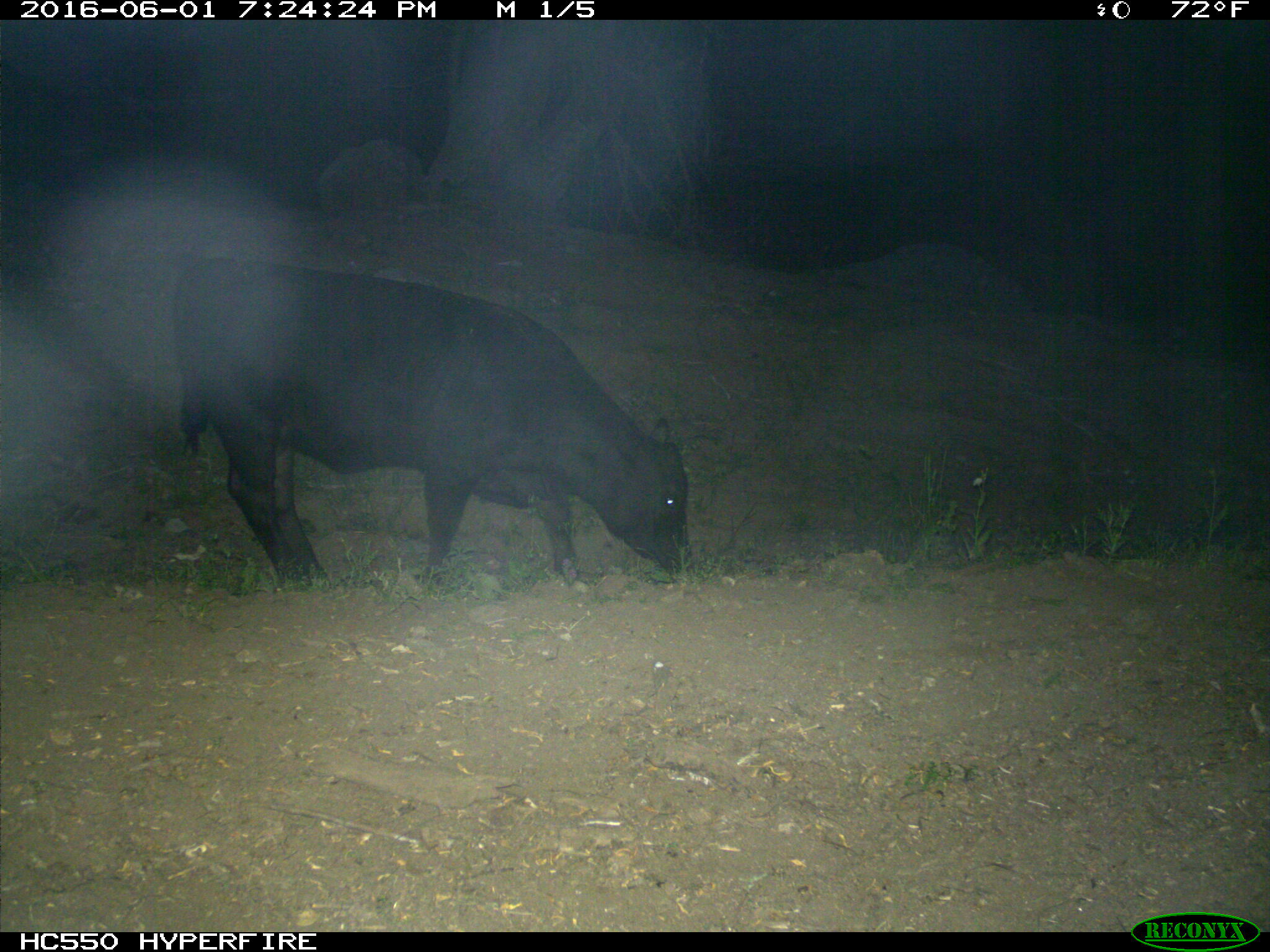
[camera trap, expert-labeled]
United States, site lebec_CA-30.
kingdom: Animalia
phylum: Chordata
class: Mammalia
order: Artiodactyla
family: Bovidae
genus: Bos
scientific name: Bos taurus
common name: domestic cow